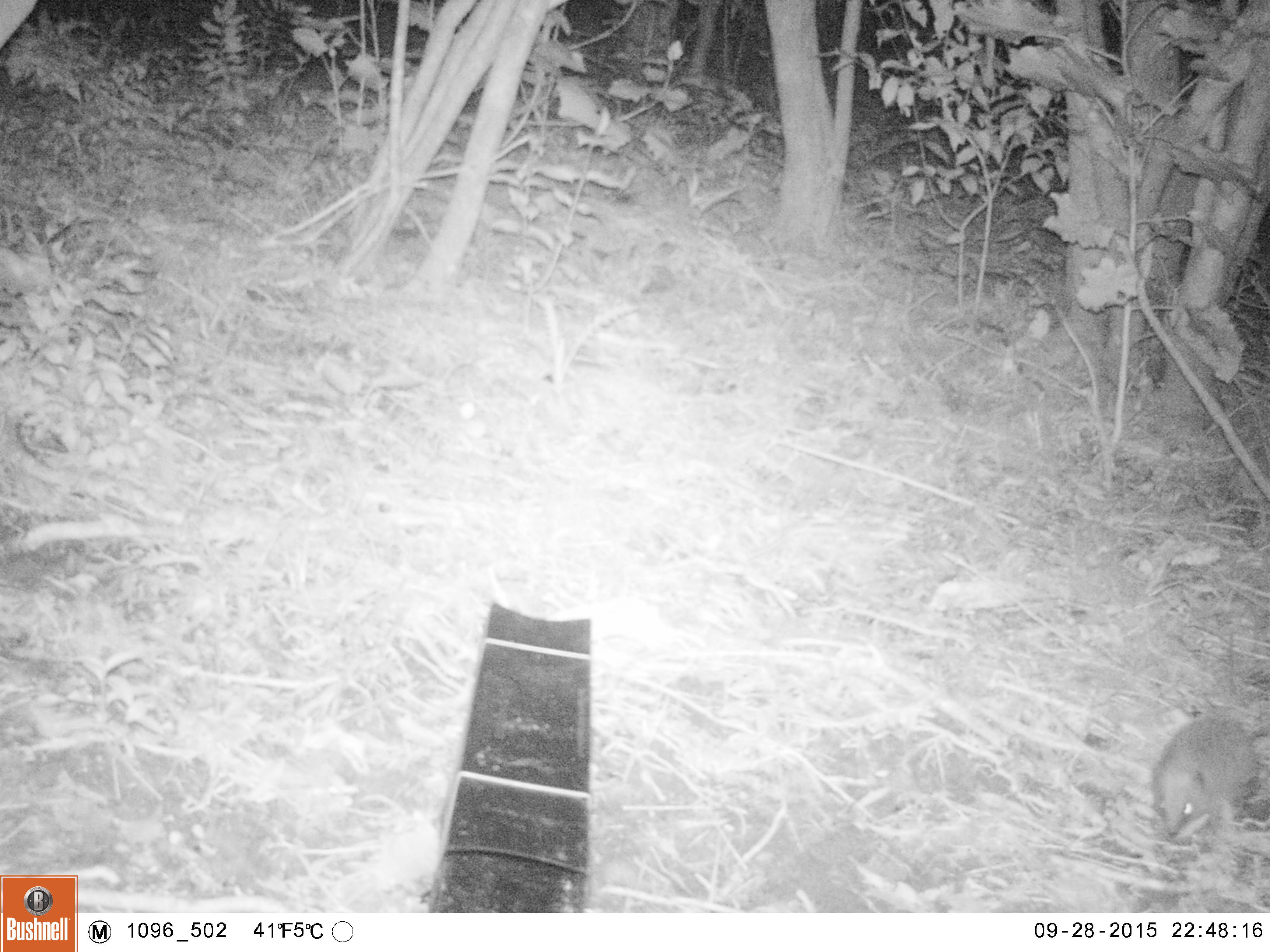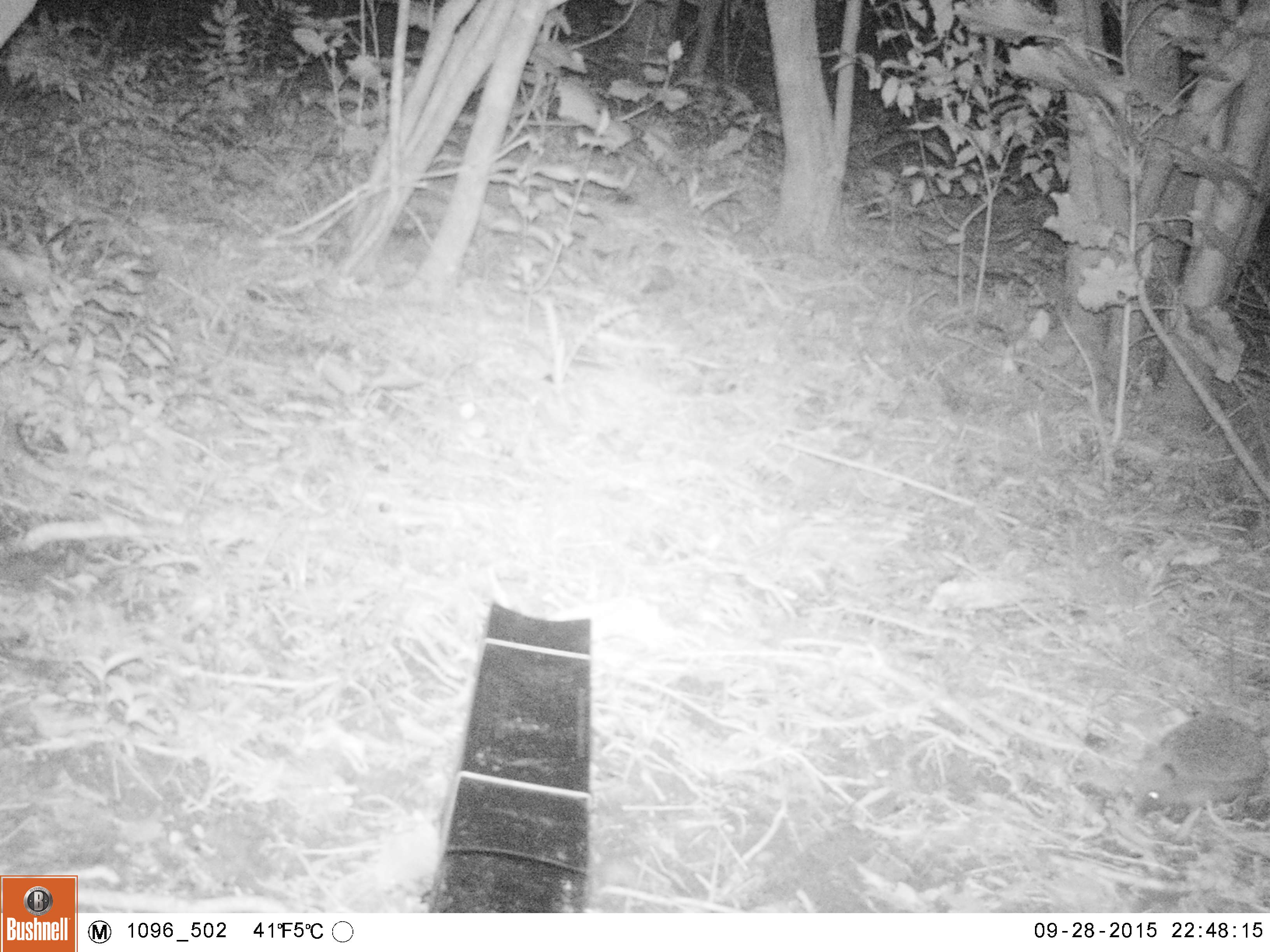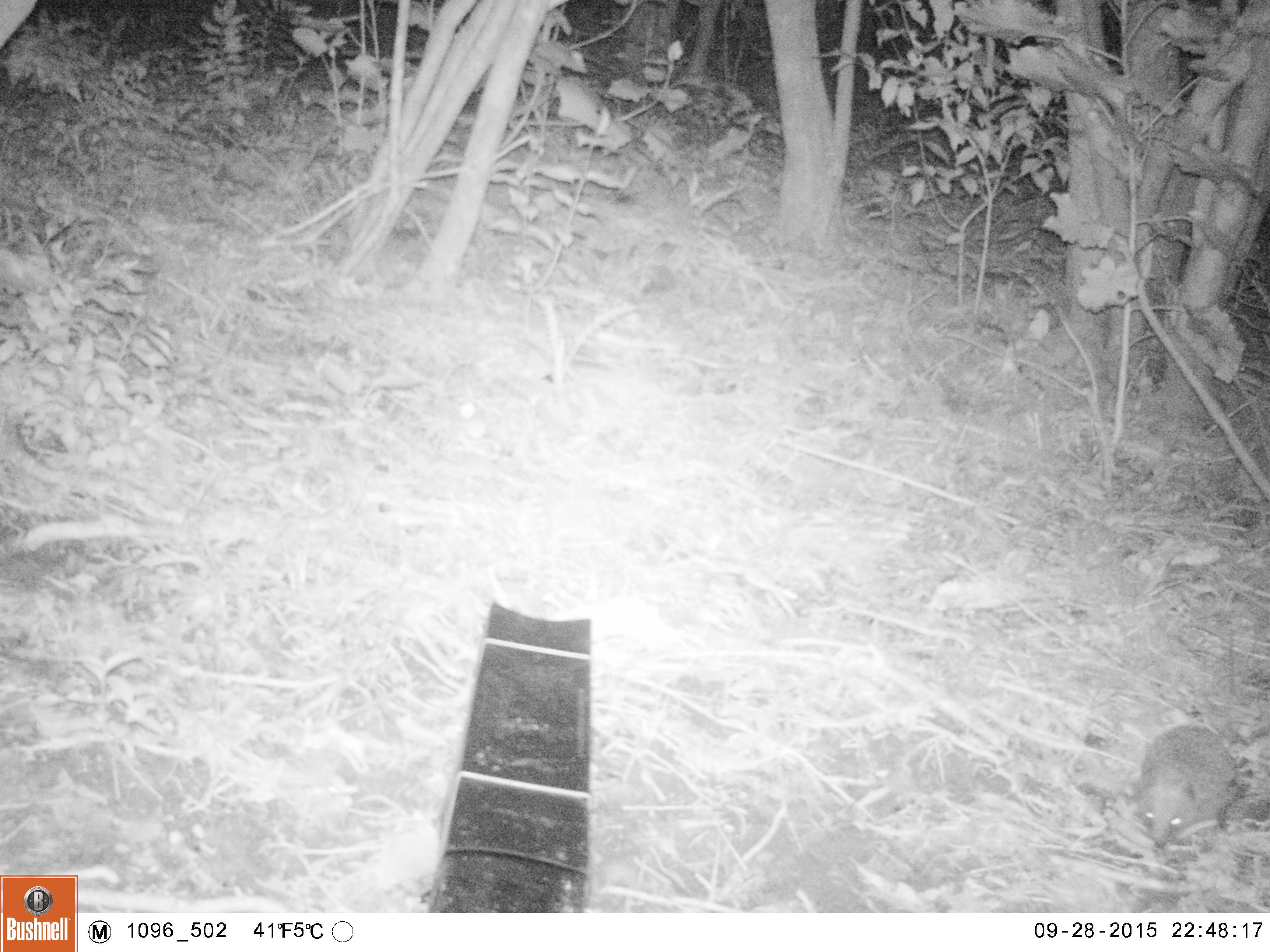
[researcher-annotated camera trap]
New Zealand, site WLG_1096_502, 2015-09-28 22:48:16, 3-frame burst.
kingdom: Animalia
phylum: Chordata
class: Mammalia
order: Eulipotyphla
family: Erinaceidae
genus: Erinaceus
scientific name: Erinaceus europaeus europaeus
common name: european hedgehog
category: hedgehog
Hedgehog (european hedgehog) (Erinaceus europaeus europaeus).